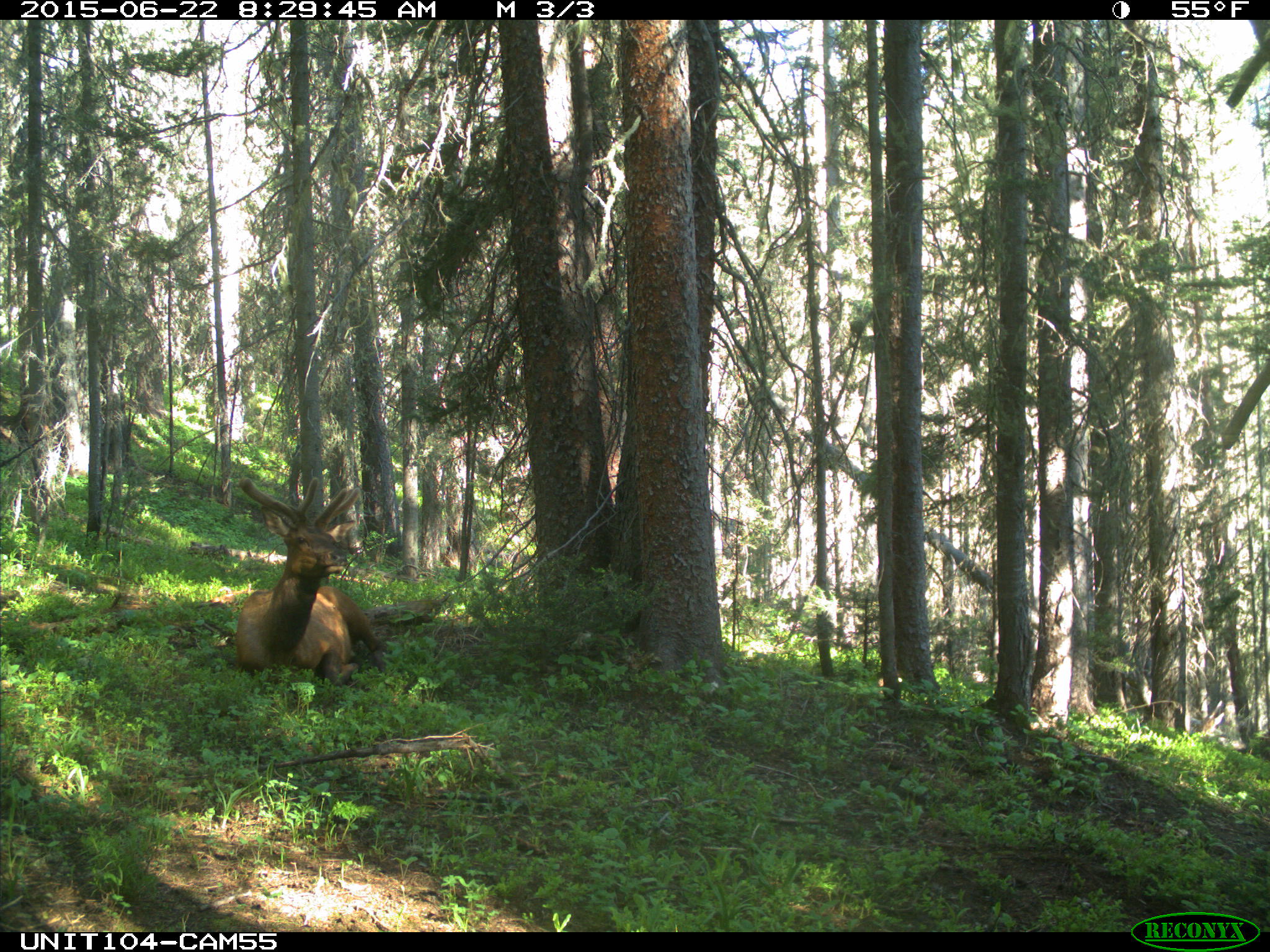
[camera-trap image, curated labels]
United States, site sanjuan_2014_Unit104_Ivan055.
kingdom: Animalia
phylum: Chordata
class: Mammalia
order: Artiodactyla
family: Cervidae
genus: Cervus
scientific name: Cervus elaphus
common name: red deer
Cervus elaphus (red deer).